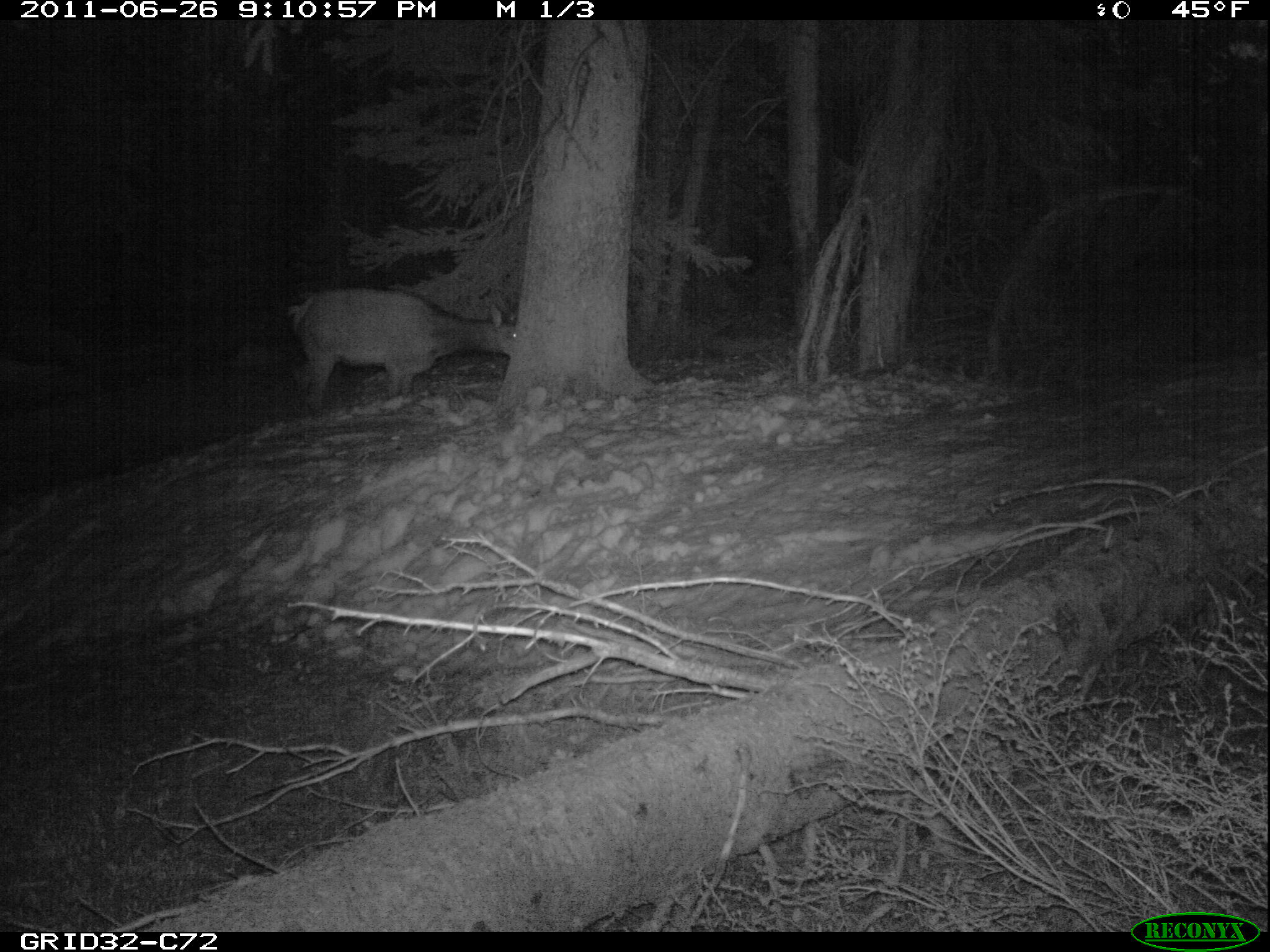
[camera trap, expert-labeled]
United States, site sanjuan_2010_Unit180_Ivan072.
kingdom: Animalia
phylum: Chordata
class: Mammalia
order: Artiodactyla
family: Cervidae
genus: Cervus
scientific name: Cervus elaphus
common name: red deer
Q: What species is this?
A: Cervus elaphus (red deer).